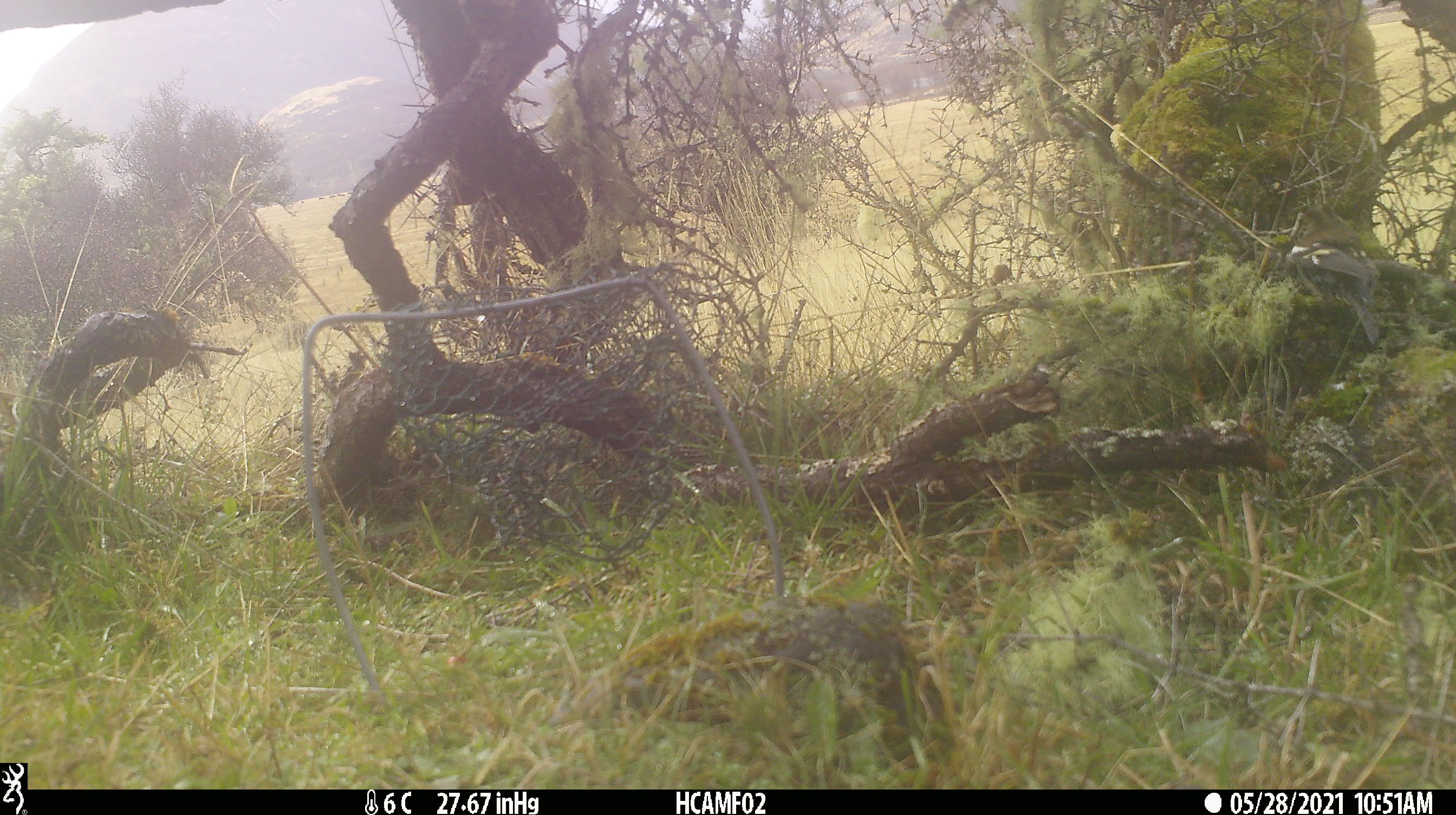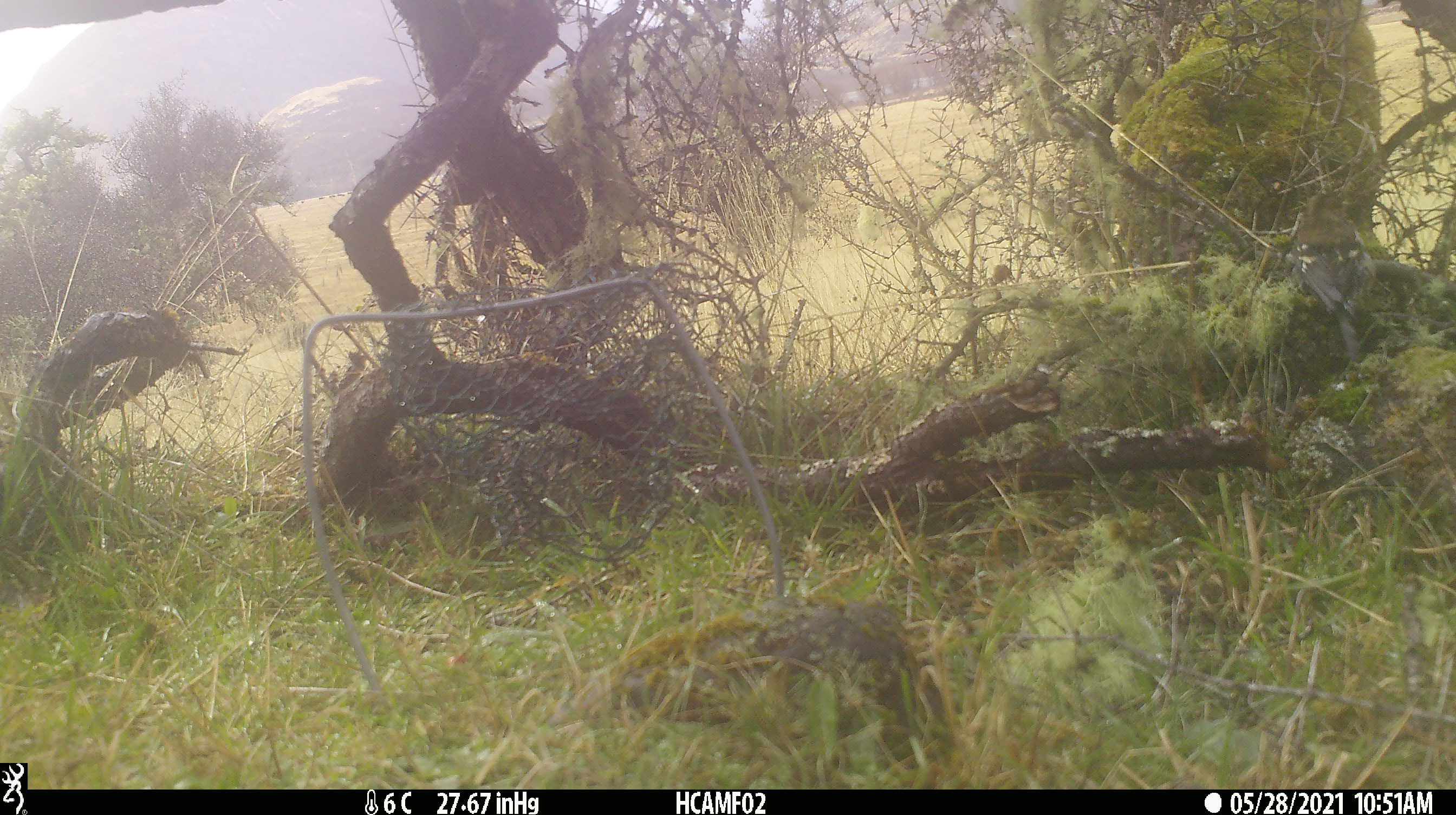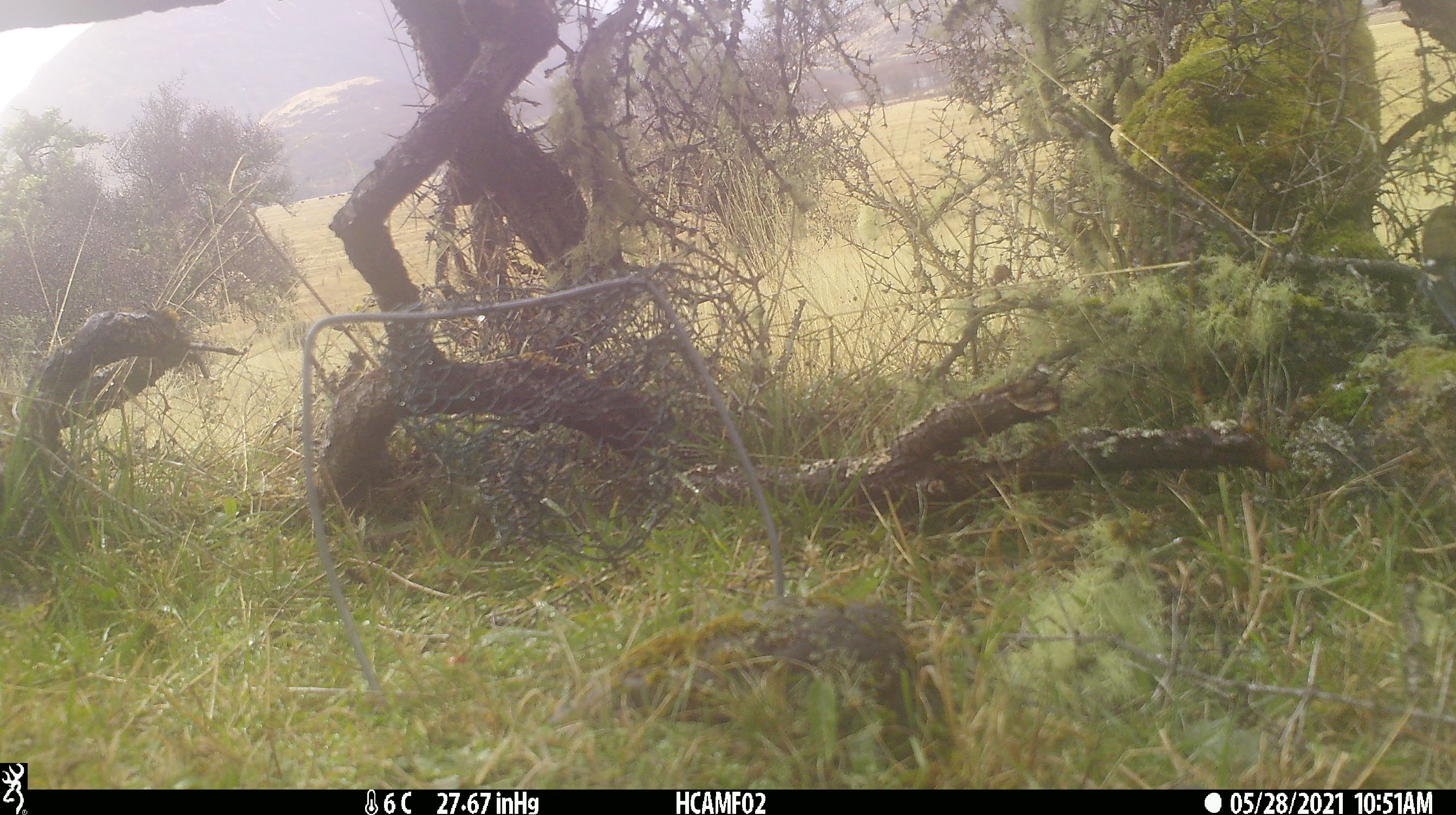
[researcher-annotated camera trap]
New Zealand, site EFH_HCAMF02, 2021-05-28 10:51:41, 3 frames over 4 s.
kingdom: Animalia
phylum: Chordata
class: Aves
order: Passeriformes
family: Fringillidae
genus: Fringilla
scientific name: Fringilla coelebs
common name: common chaffinch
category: chaffinch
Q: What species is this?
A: Chaffinch (common chaffinch) (Fringilla coelebs).